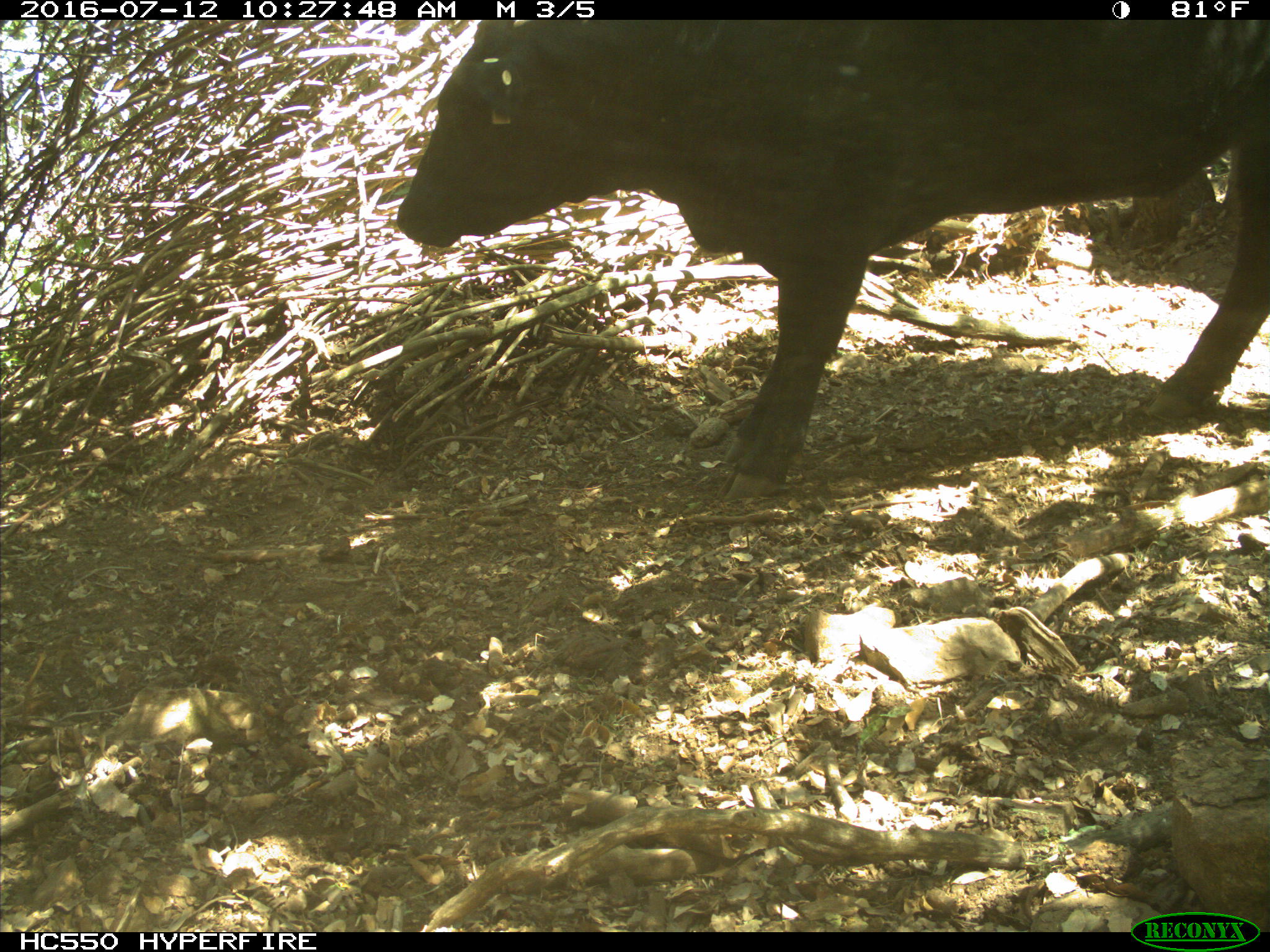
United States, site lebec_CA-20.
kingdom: Animalia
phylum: Chordata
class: Mammalia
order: Artiodactyla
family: Bovidae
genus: Bos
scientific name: Bos taurus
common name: domestic cow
Bos taurus (domestic cow).